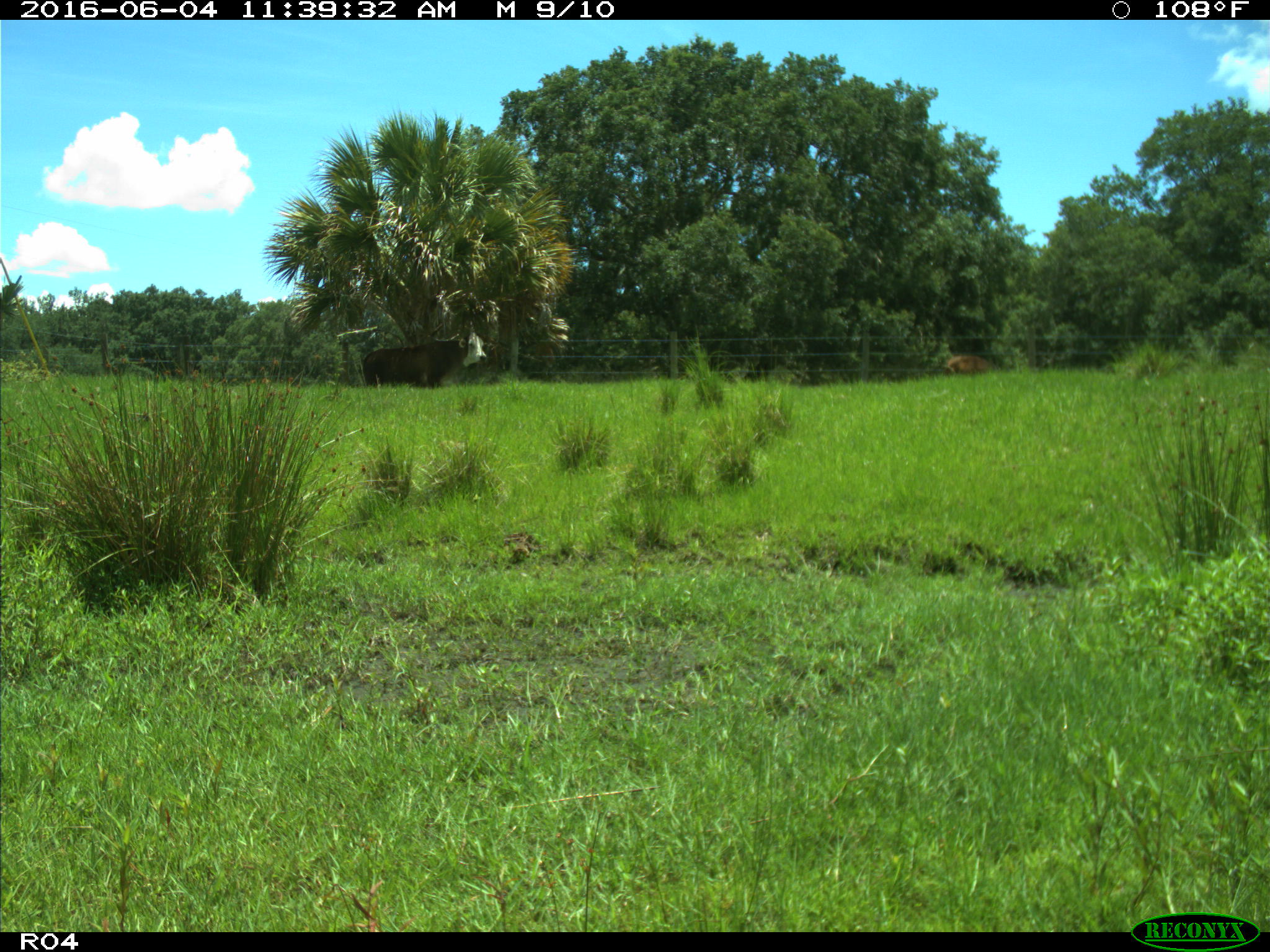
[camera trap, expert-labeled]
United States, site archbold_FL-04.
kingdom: Animalia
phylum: Chordata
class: Mammalia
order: Artiodactyla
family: Bovidae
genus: Bos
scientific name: Bos taurus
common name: domestic cow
Bos taurus (domestic cow).